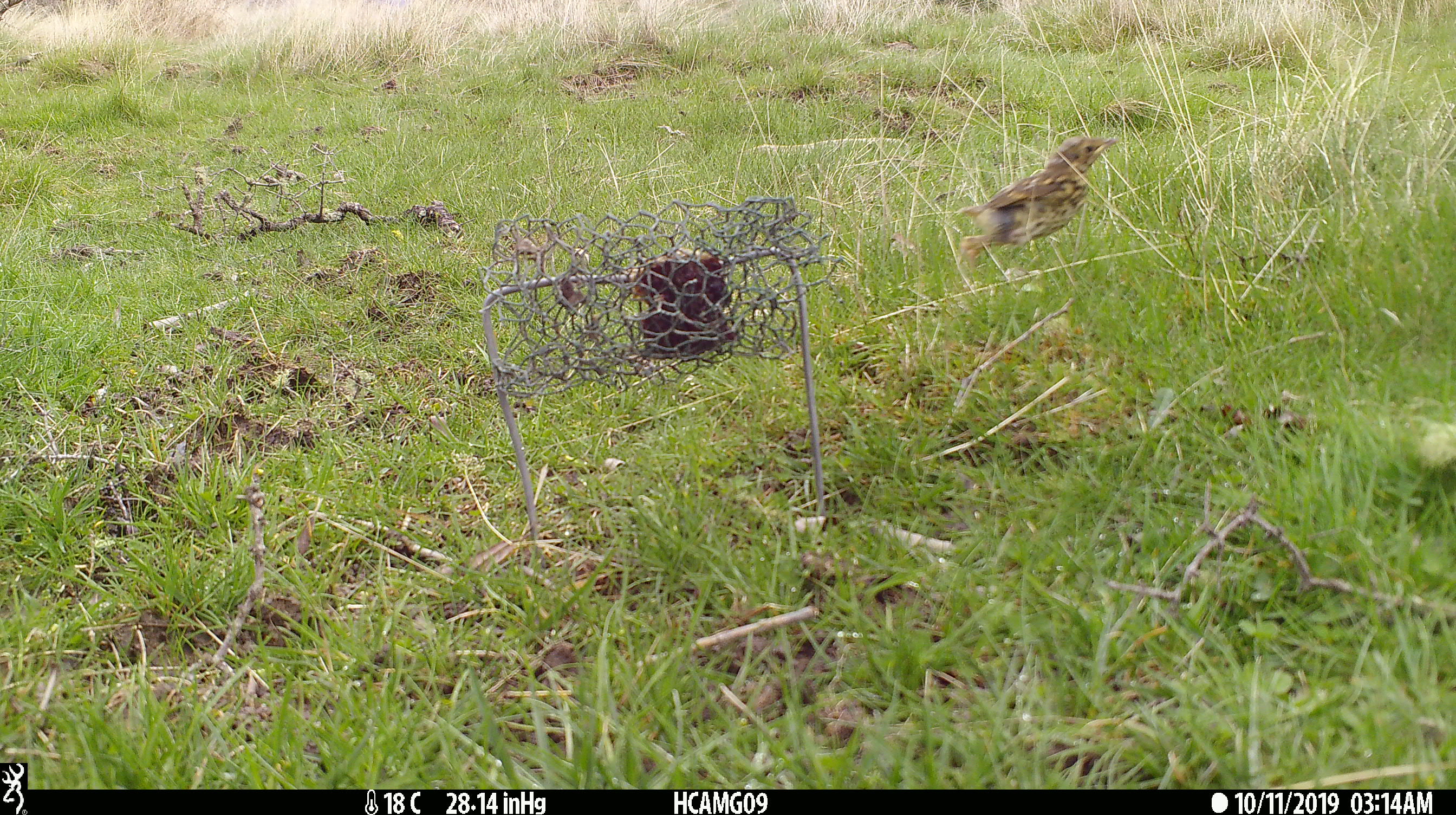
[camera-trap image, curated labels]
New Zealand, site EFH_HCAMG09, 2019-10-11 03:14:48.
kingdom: Animalia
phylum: Chordata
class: Aves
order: Passeriformes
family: Turdidae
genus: Turdus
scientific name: Turdus philomelos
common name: song thrush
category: thrush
Thrush (song thrush) (Turdus philomelos).